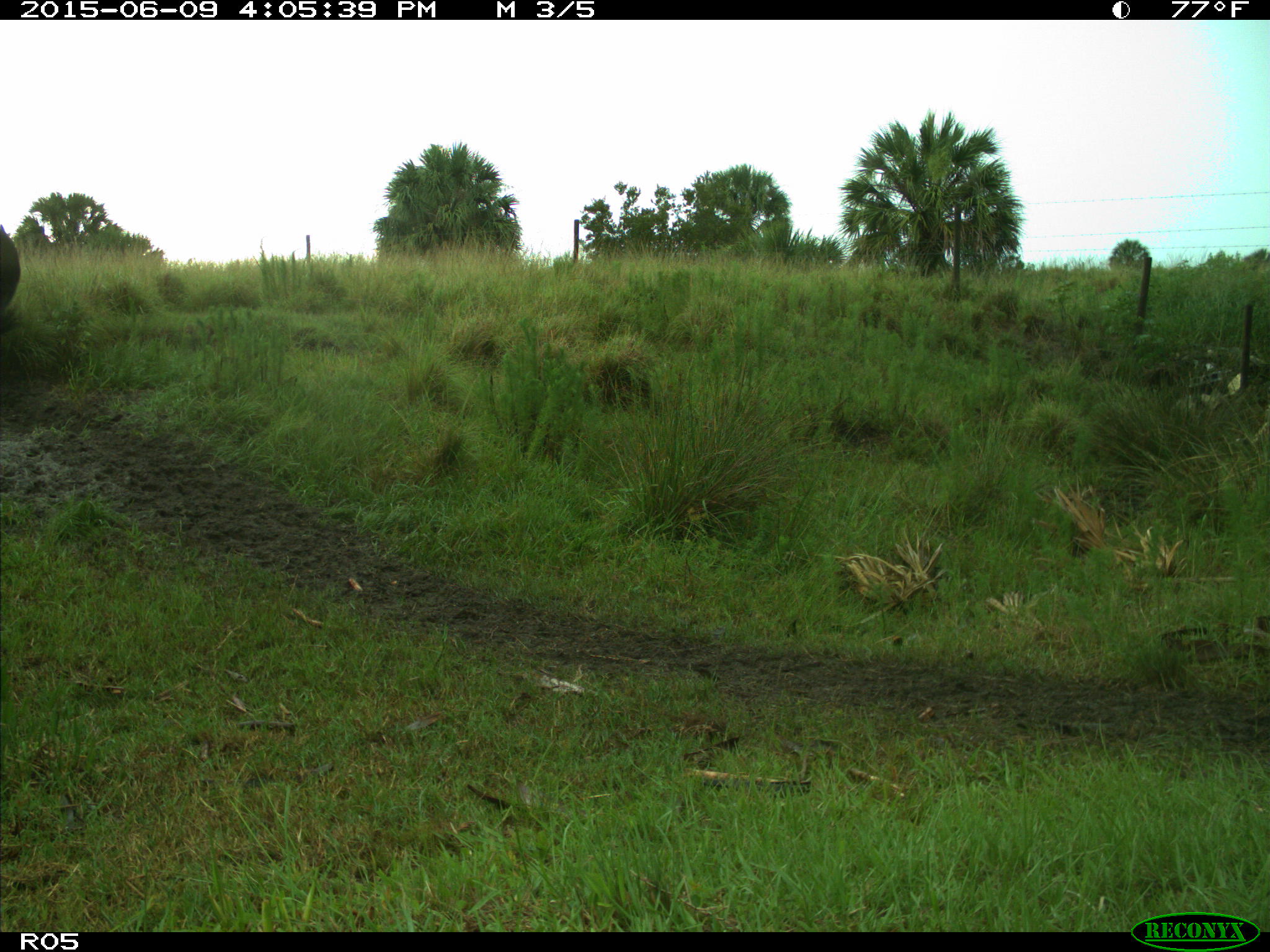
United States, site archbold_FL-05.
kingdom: Animalia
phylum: Chordata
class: Mammalia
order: Artiodactyla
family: Bovidae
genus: Bos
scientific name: Bos taurus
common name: domestic cow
Bos taurus (domestic cow).